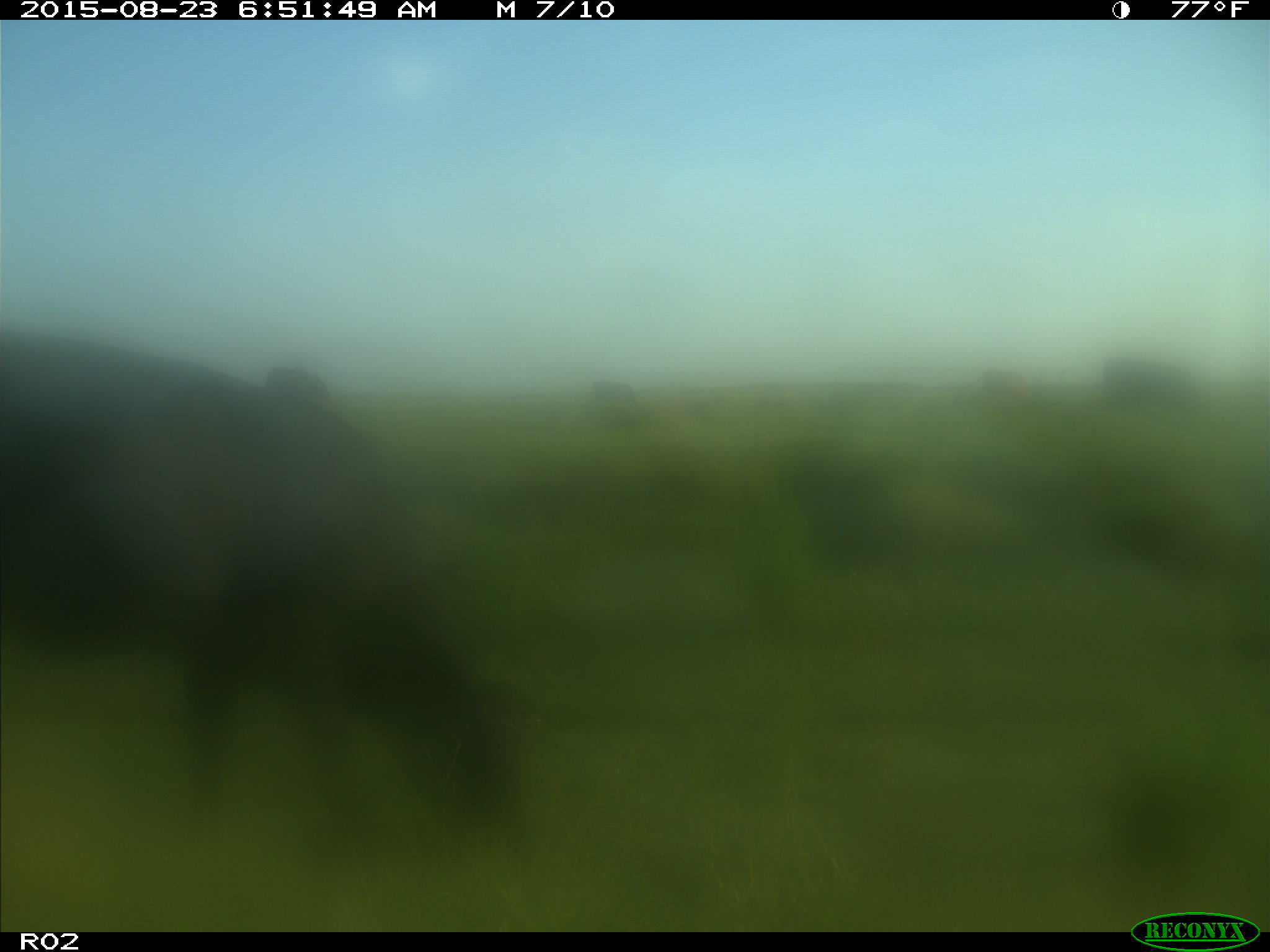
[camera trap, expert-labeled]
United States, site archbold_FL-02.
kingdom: Animalia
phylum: Chordata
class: Mammalia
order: Artiodactyla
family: Bovidae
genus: Bos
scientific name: Bos taurus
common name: domestic cow